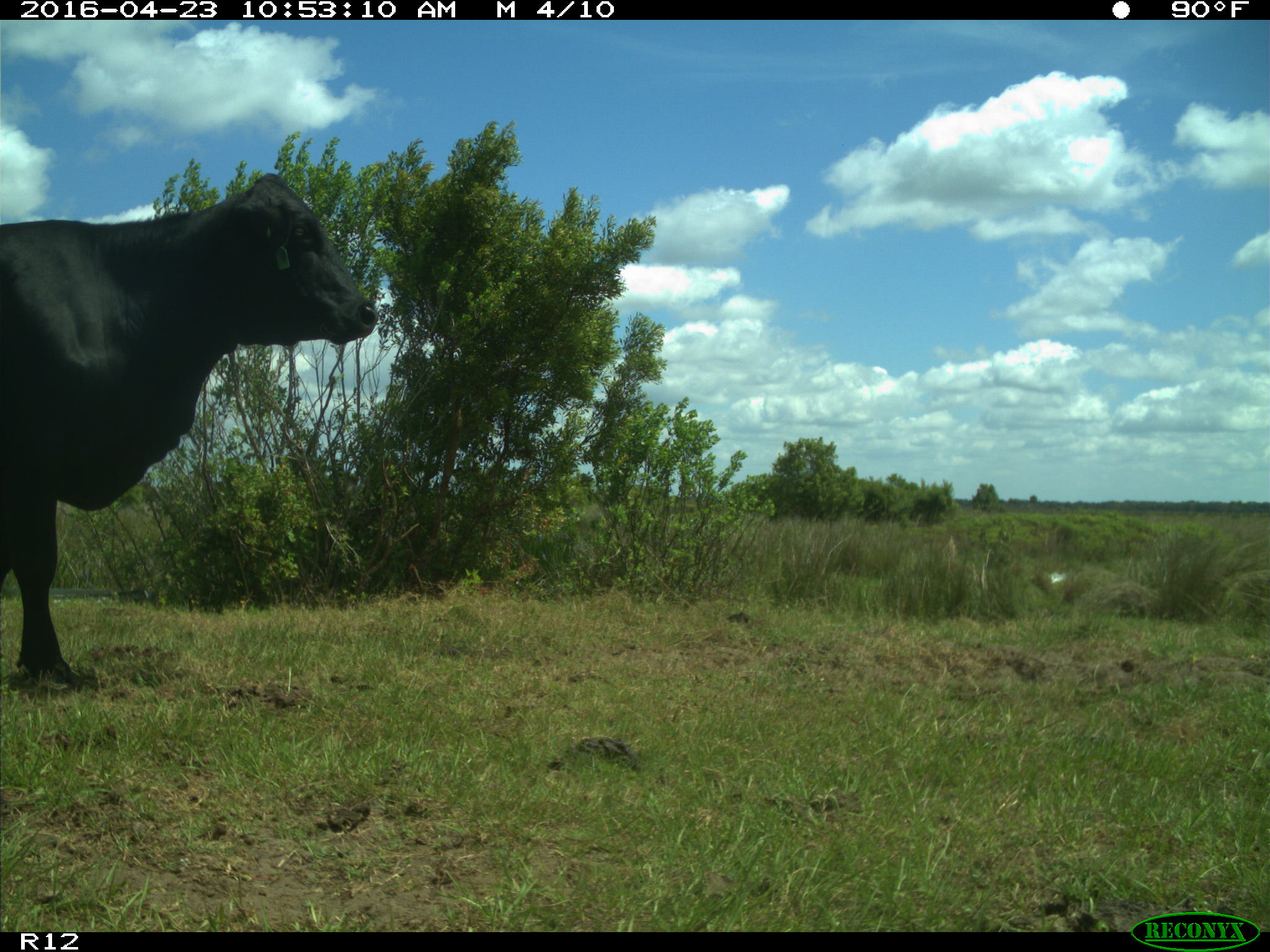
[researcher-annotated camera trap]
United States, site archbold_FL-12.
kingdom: Animalia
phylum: Chordata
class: Mammalia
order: Artiodactyla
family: Bovidae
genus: Bos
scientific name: Bos taurus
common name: domestic cow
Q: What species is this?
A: Bos taurus (domestic cow).